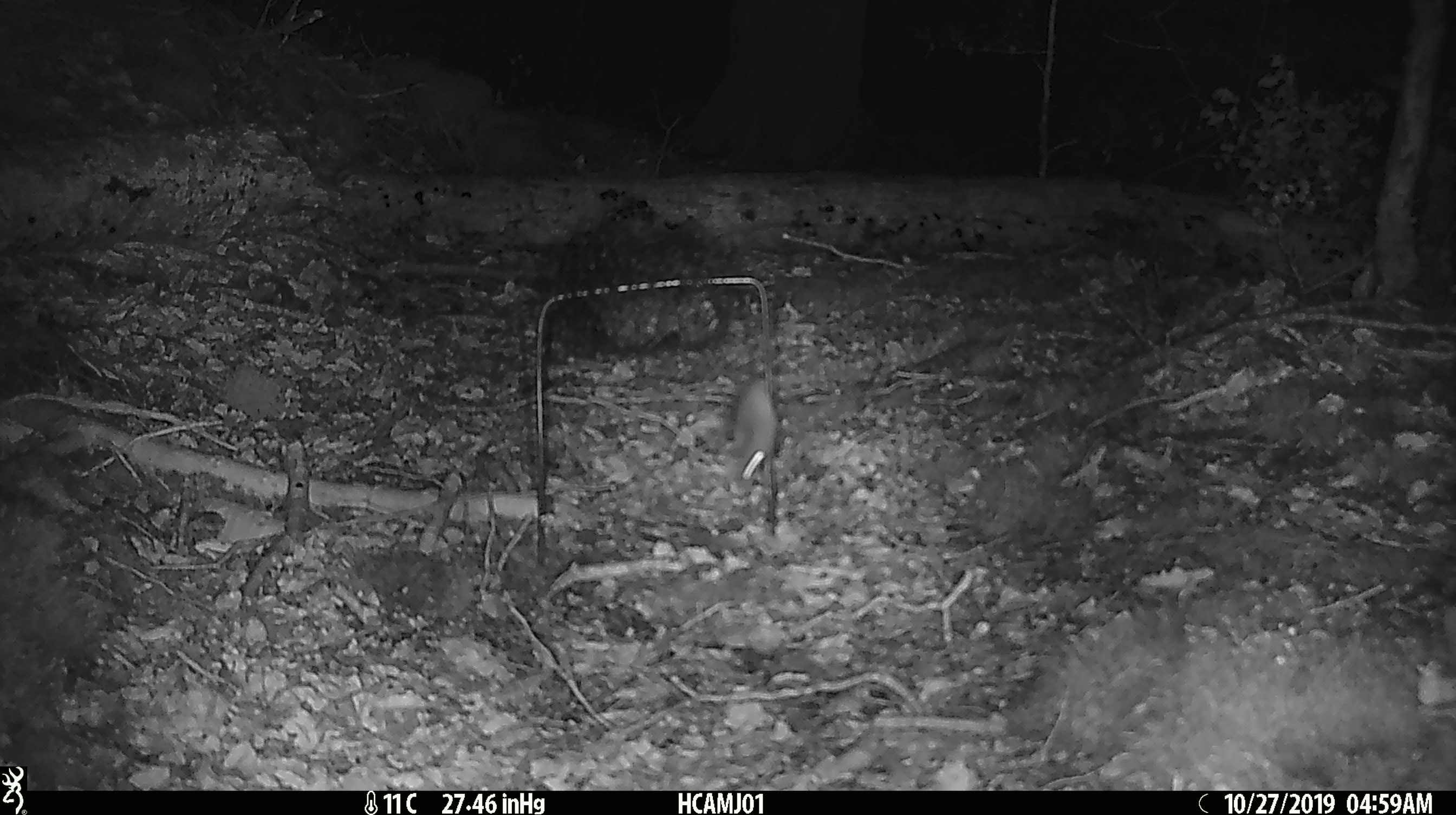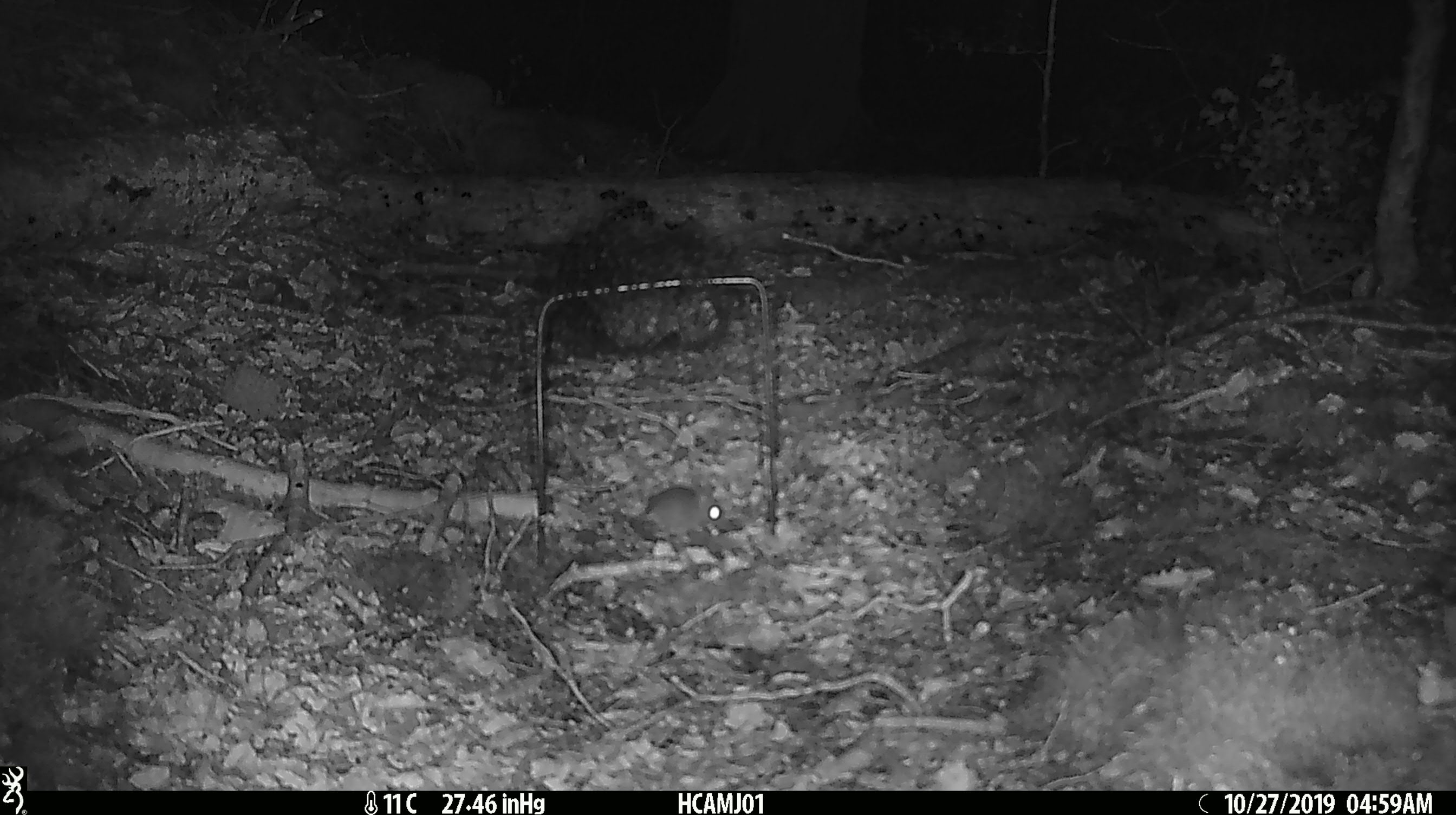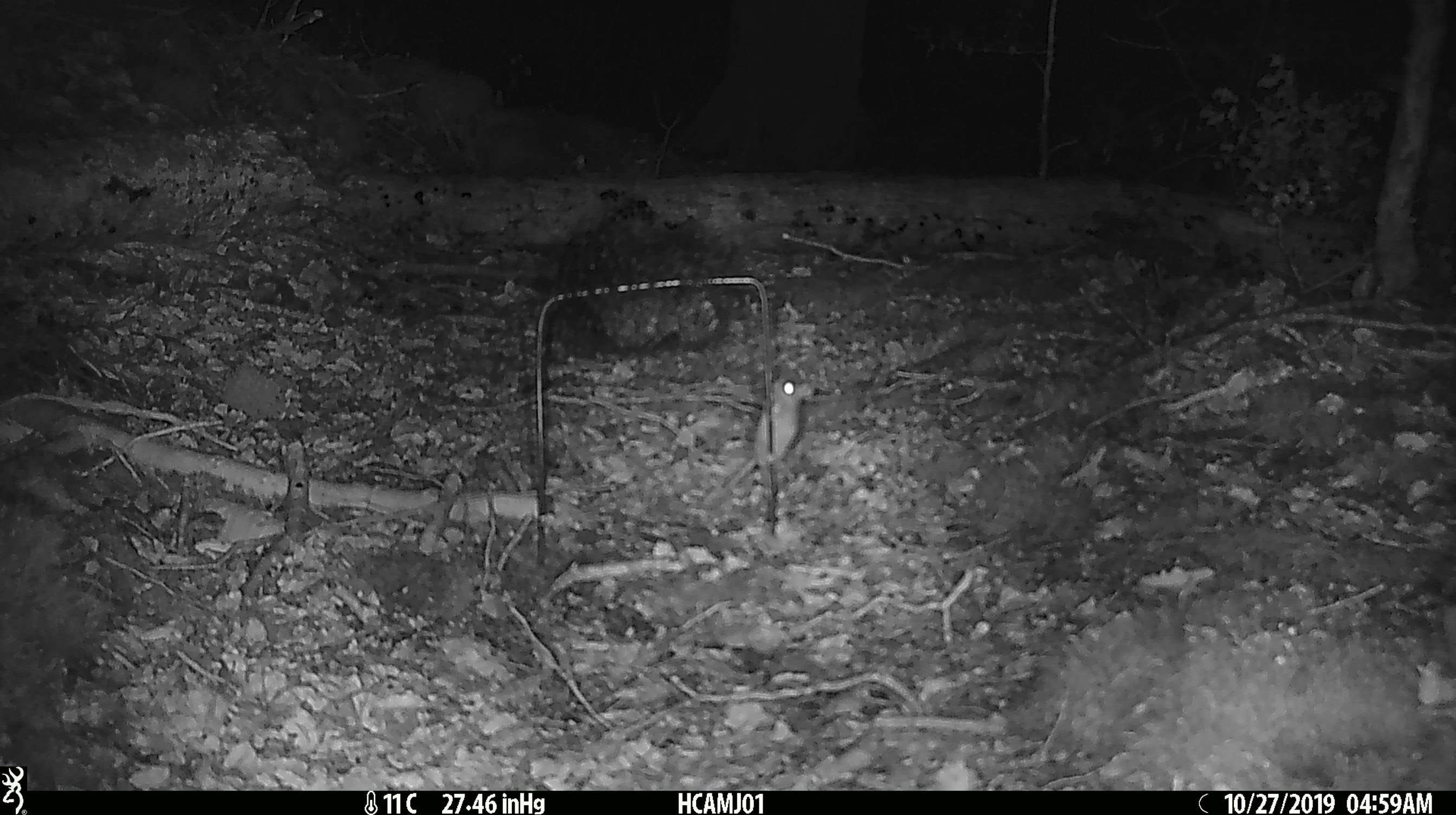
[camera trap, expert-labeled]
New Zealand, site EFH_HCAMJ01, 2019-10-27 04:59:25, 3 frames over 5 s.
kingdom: Animalia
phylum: Chordata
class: Mammalia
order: Rodentia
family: Muridae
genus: Mus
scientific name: Mus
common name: mouse